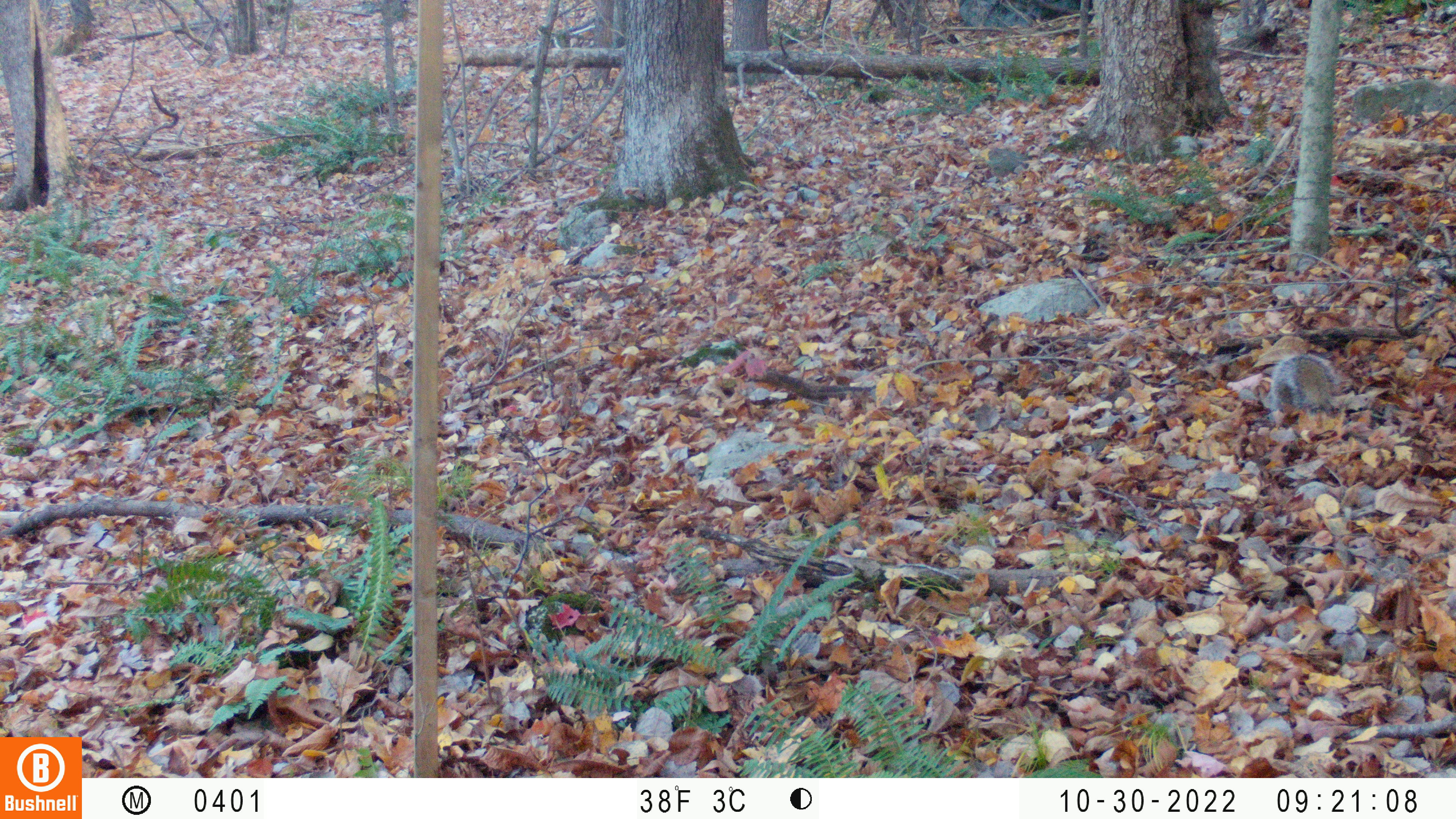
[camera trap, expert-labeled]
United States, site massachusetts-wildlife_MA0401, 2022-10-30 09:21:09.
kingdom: Animalia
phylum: Chordata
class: Mammalia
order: Rodentia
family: Sciuridae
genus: Sciurus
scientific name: Sciurus carolinensis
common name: gray squirrel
Gray squirrel (Sciurus carolinensis).